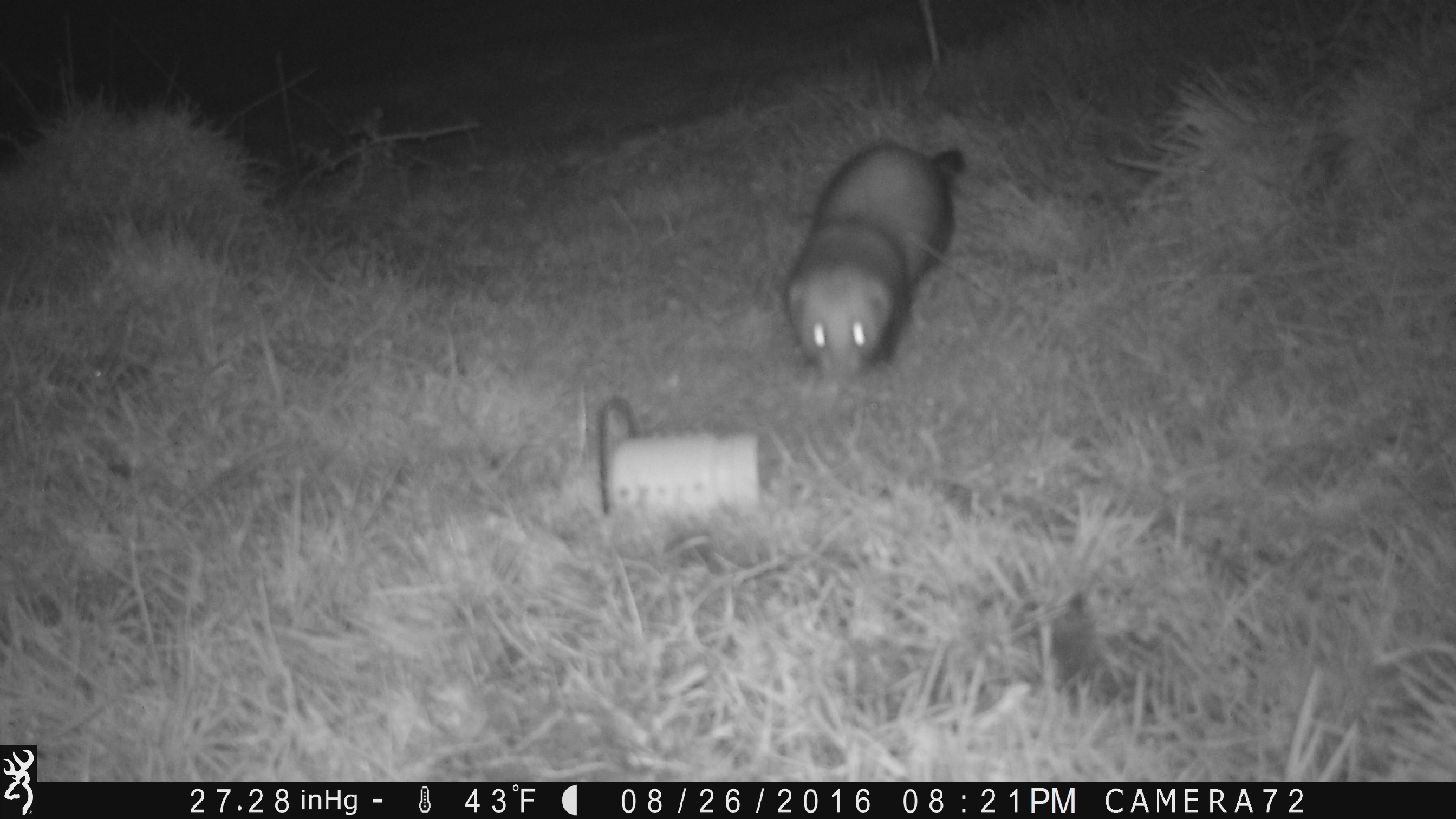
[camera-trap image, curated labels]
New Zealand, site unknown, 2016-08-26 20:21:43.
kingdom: Animalia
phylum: Chordata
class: Mammalia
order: Carnivora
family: Mustelidae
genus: Mustela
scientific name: Mustela furo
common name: ferret